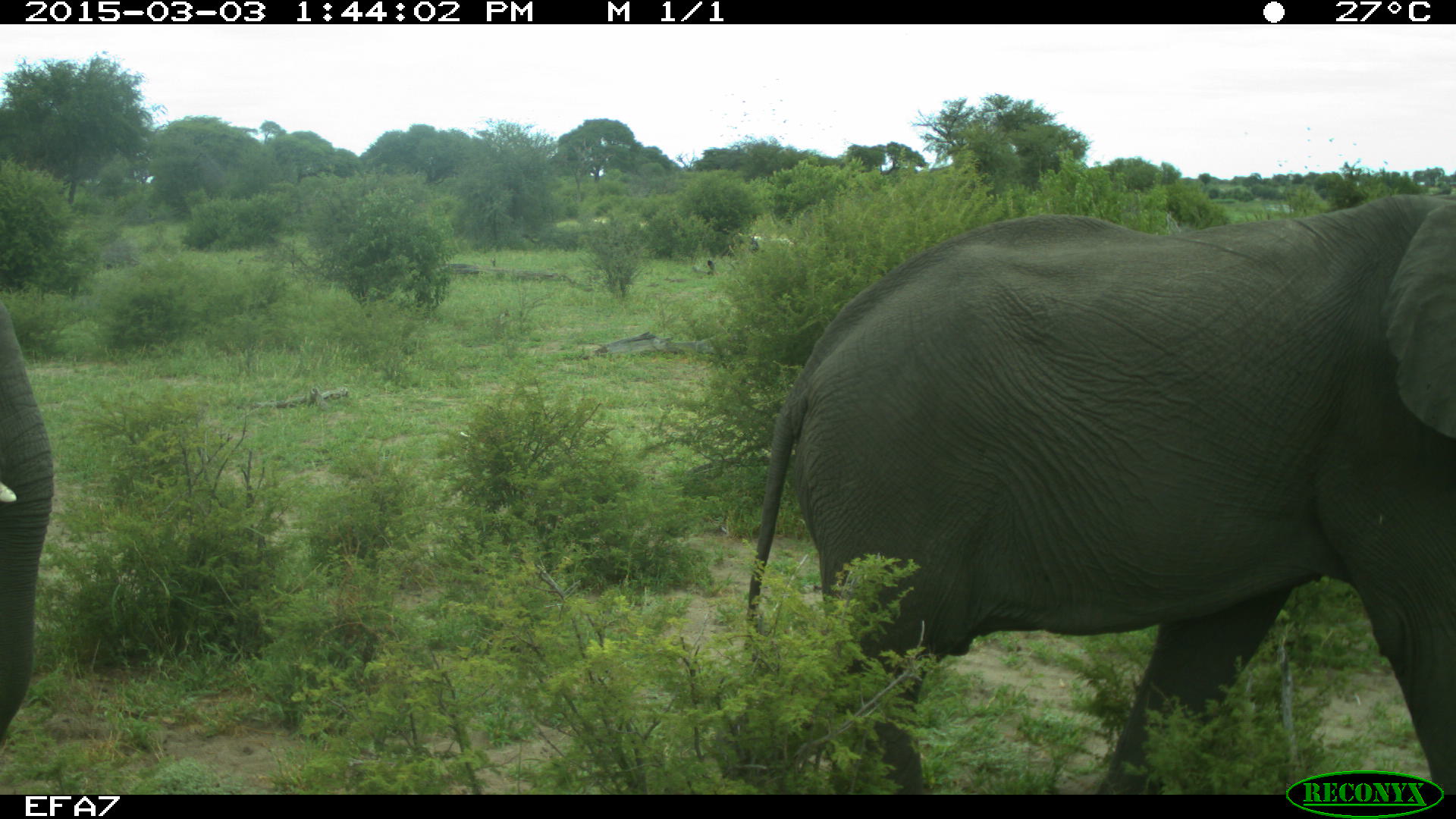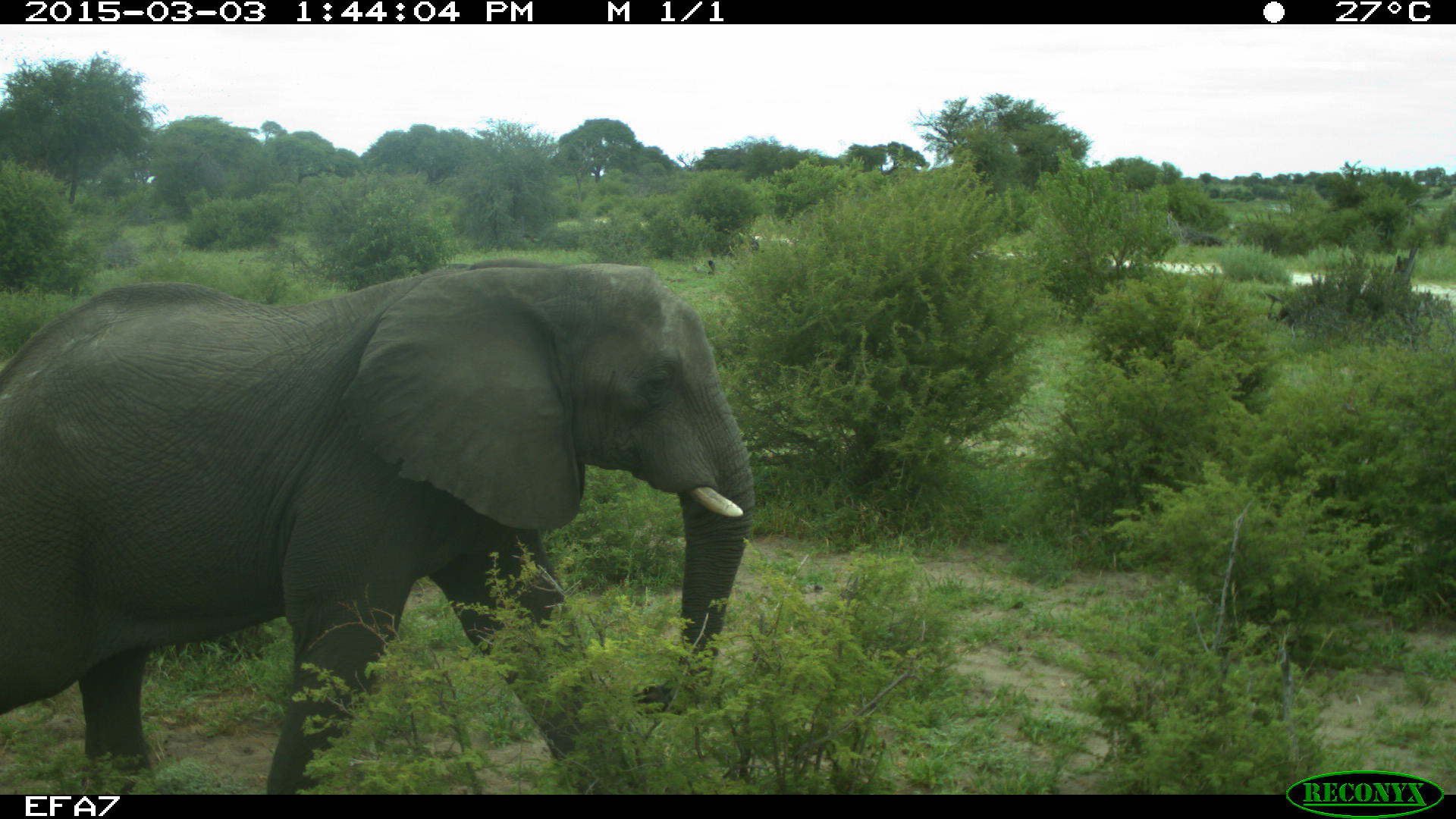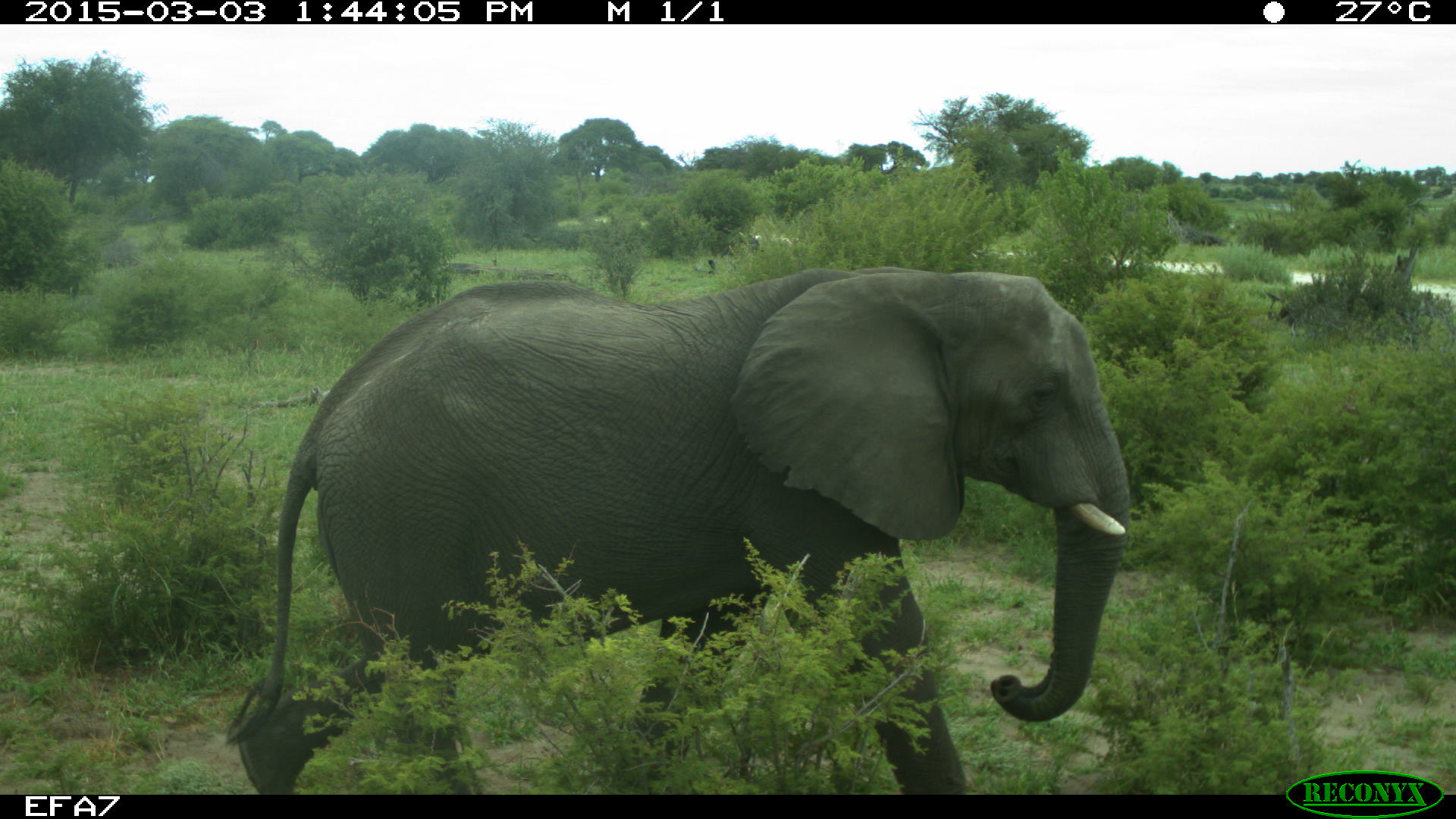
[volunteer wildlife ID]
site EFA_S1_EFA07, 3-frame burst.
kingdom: Animalia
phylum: Chordata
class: Mammalia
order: Proboscidea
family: Elephantidae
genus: Loxodonta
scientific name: Loxodonta africana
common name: african bush elephant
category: elephant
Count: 2.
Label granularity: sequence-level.